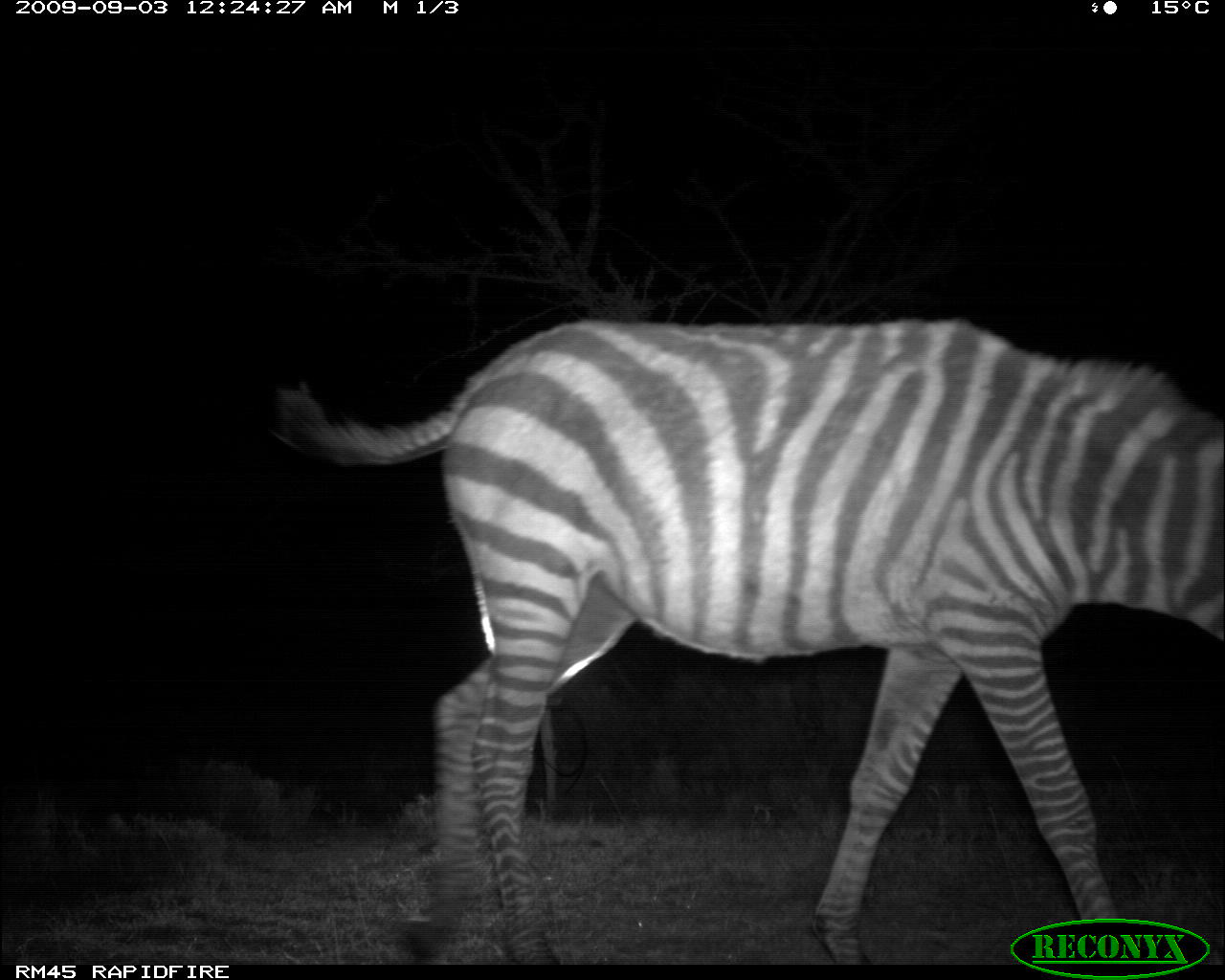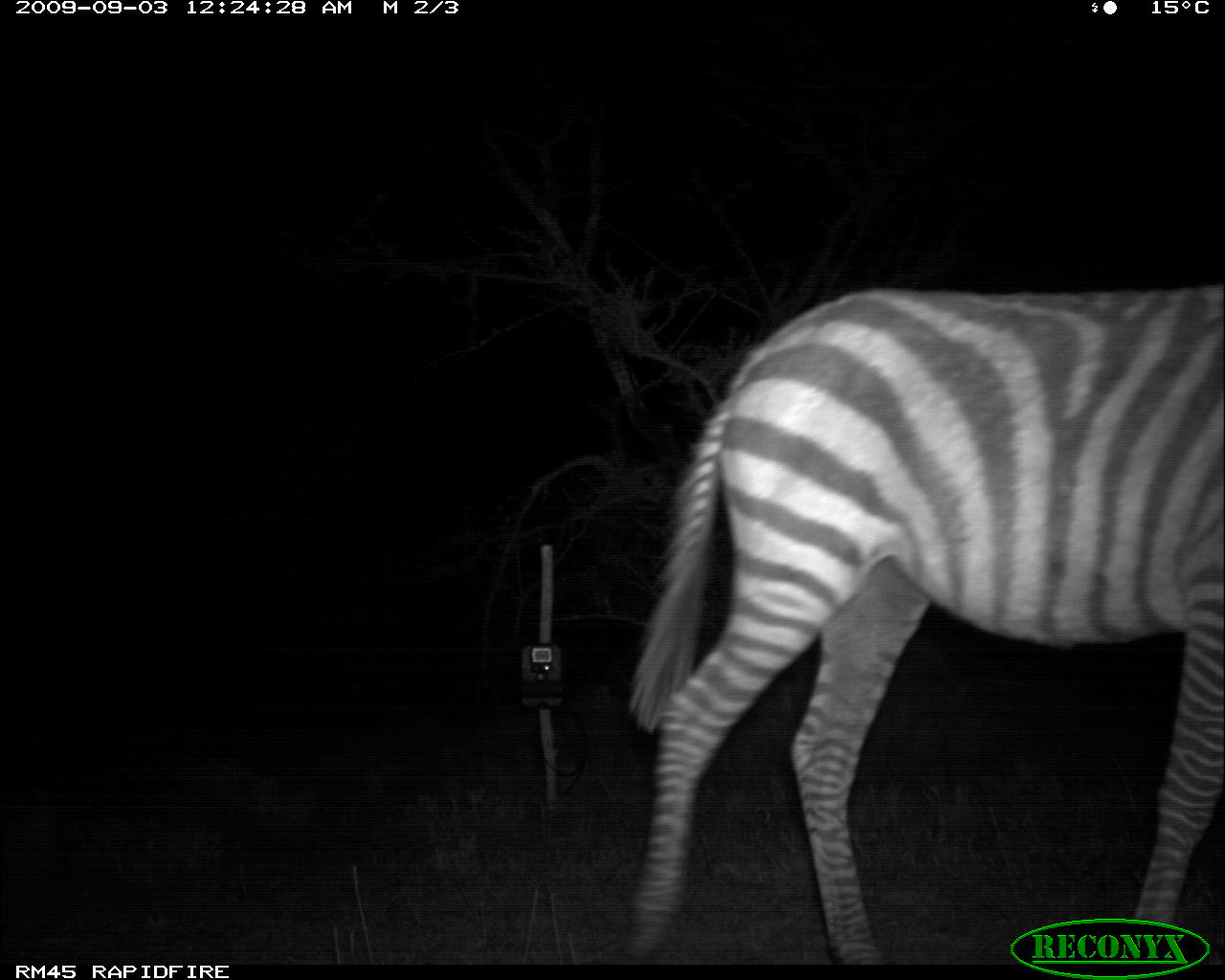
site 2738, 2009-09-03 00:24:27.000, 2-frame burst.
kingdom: Animalia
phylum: Chordata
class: Mammalia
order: Perissodactyla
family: Equidae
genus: Equus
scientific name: Equus quagga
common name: plains zebra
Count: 2.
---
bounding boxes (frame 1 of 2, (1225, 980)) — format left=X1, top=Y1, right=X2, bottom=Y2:
equus quagga: left=277, top=314, right=1214, bottom=956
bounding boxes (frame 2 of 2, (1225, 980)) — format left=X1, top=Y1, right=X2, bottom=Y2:
equus quagga: left=622, top=288, right=1219, bottom=959